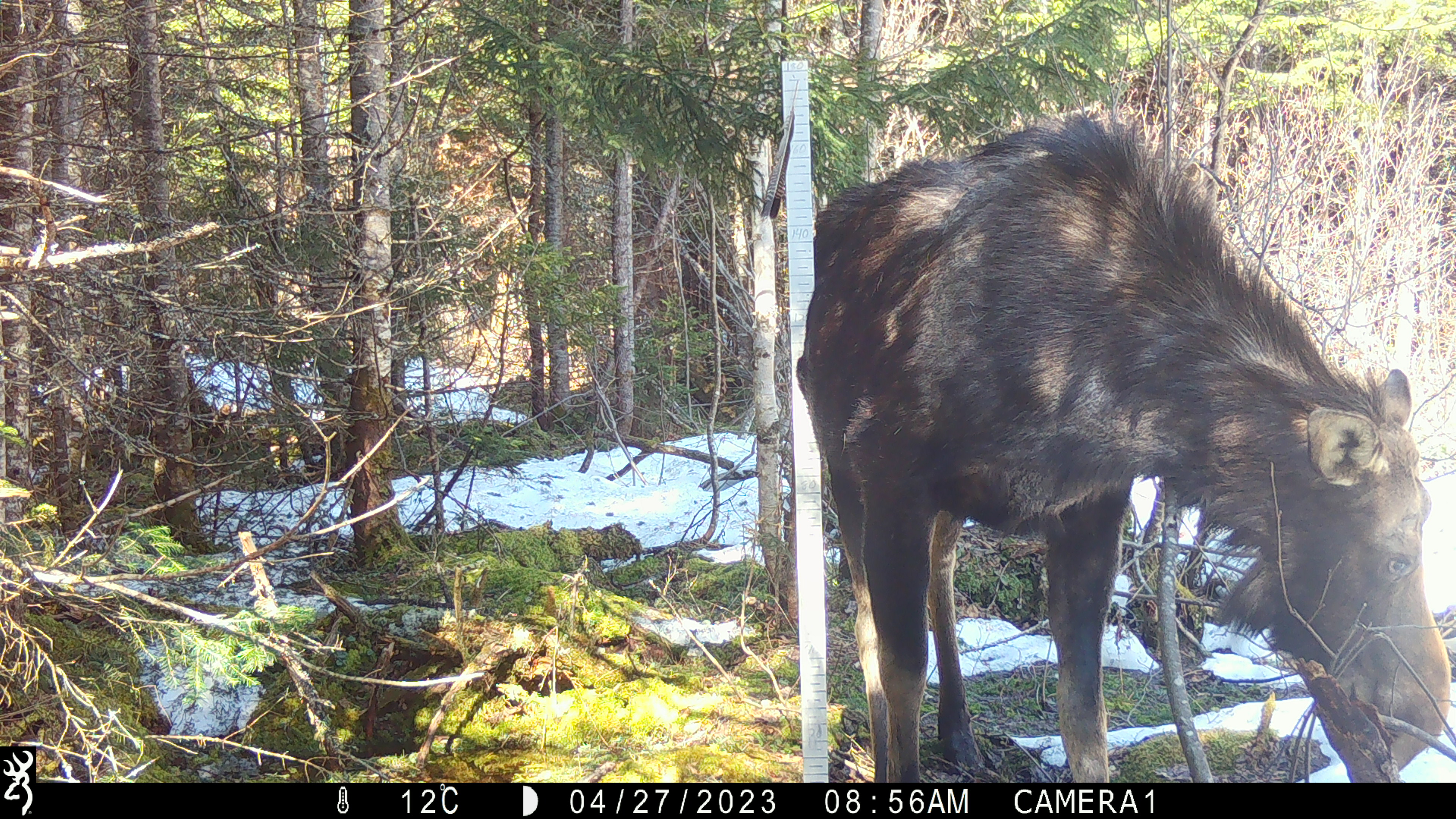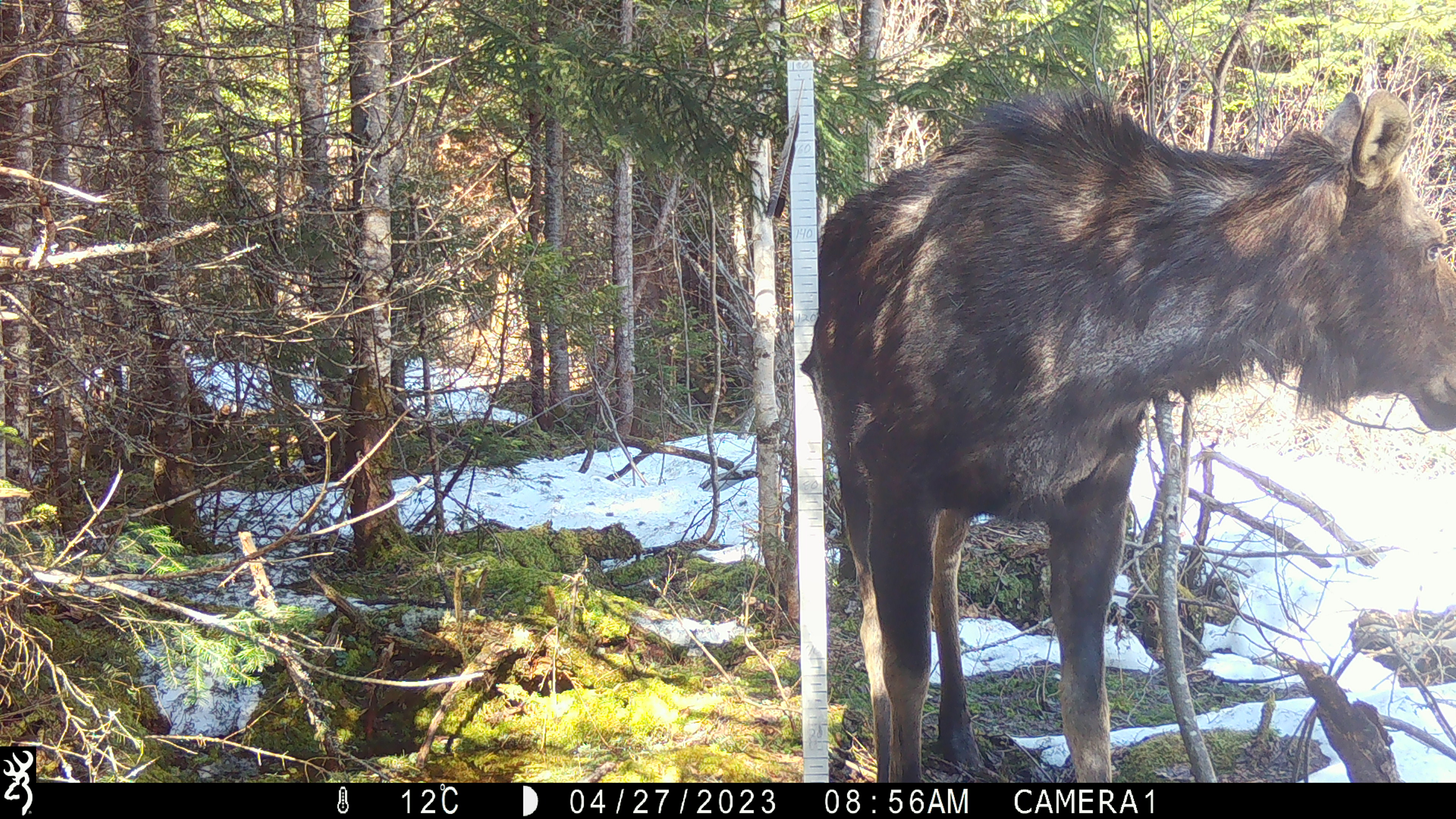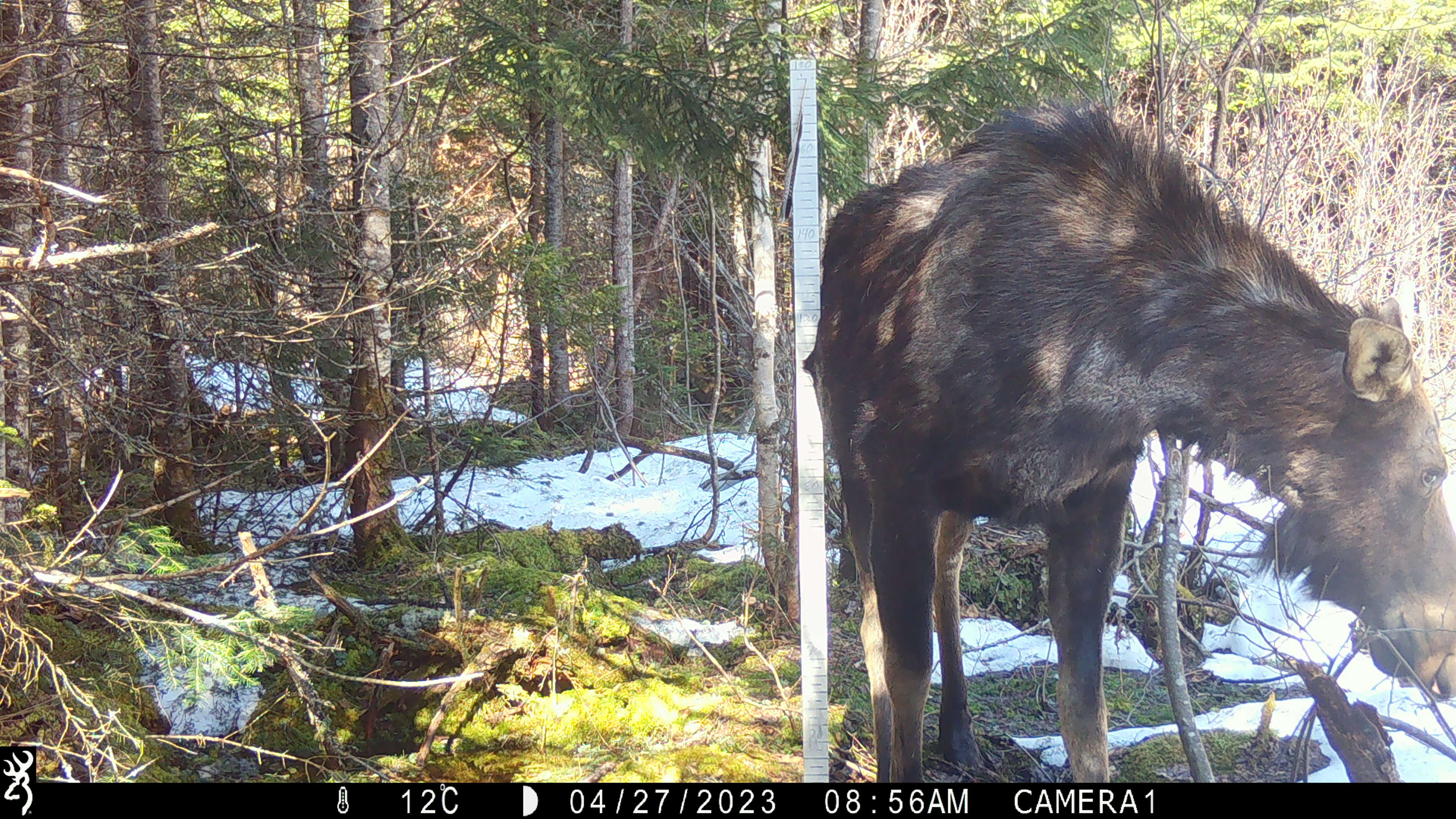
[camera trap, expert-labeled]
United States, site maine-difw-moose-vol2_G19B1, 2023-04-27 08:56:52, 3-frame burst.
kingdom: Animalia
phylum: Chordata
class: Mammalia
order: Artiodactyla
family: Cervidae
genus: Alces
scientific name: Alces alces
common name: moose